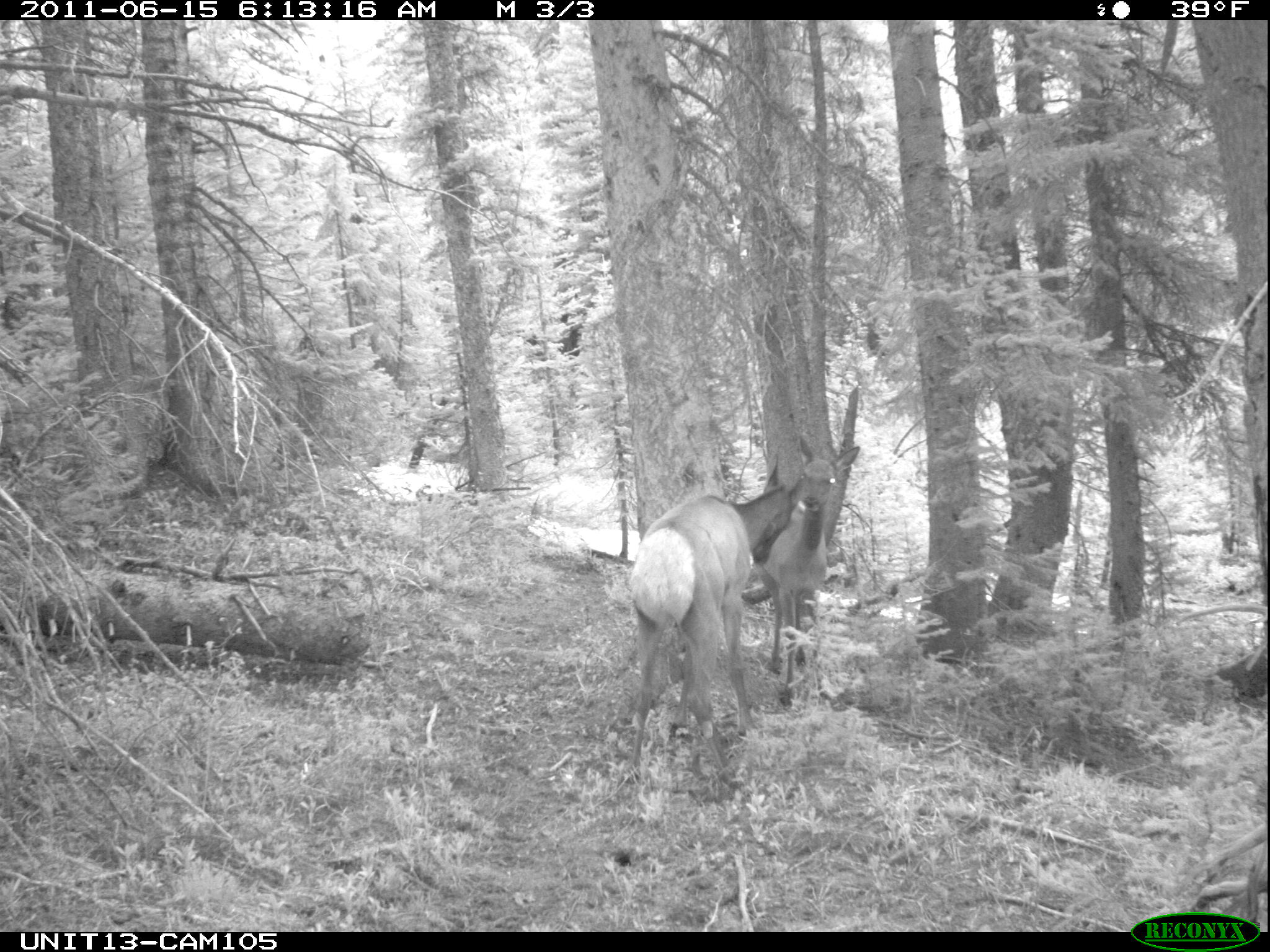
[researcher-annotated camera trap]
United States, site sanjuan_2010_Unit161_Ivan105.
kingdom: Animalia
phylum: Chordata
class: Mammalia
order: Artiodactyla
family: Cervidae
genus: Cervus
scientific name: Cervus elaphus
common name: red deer